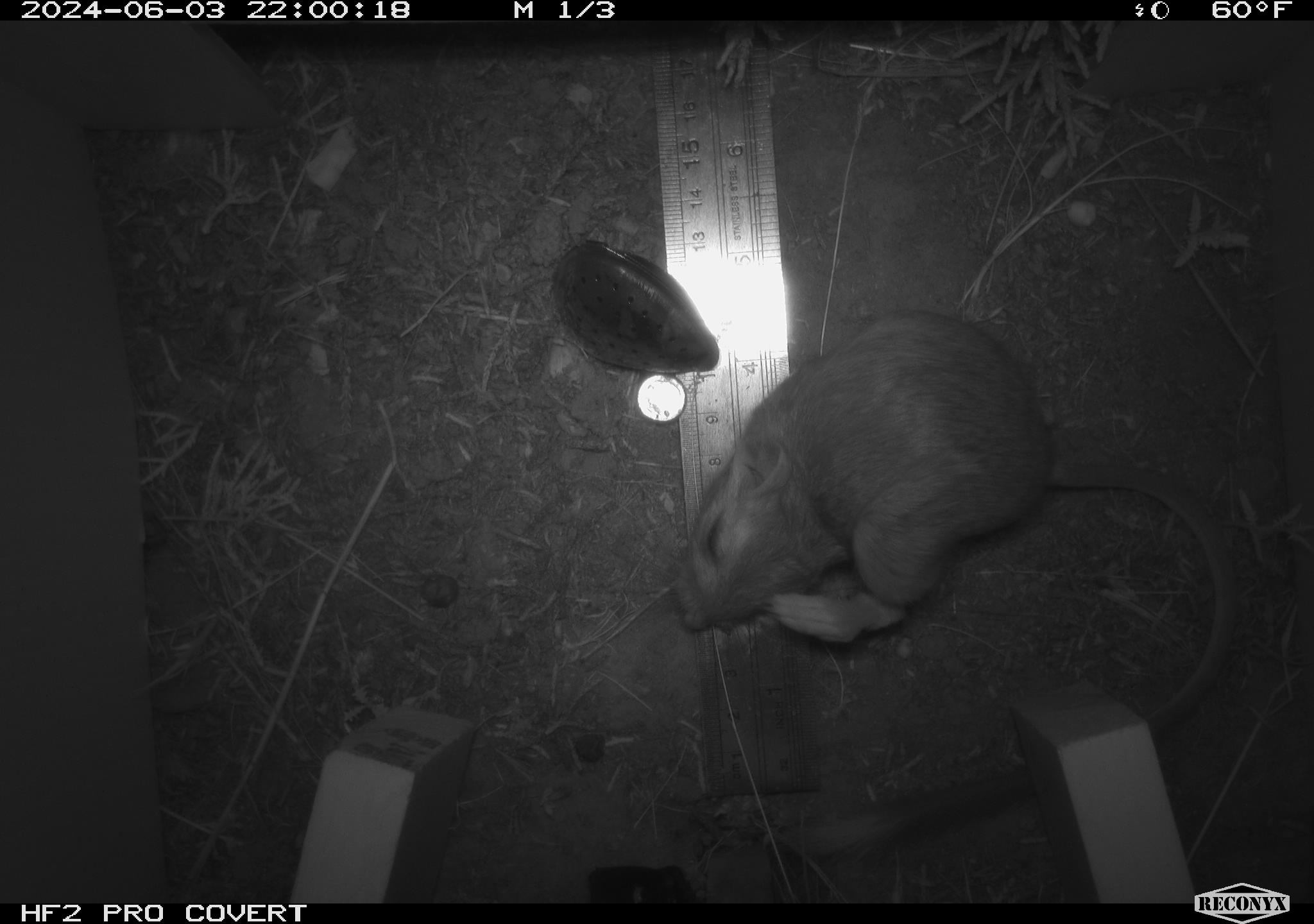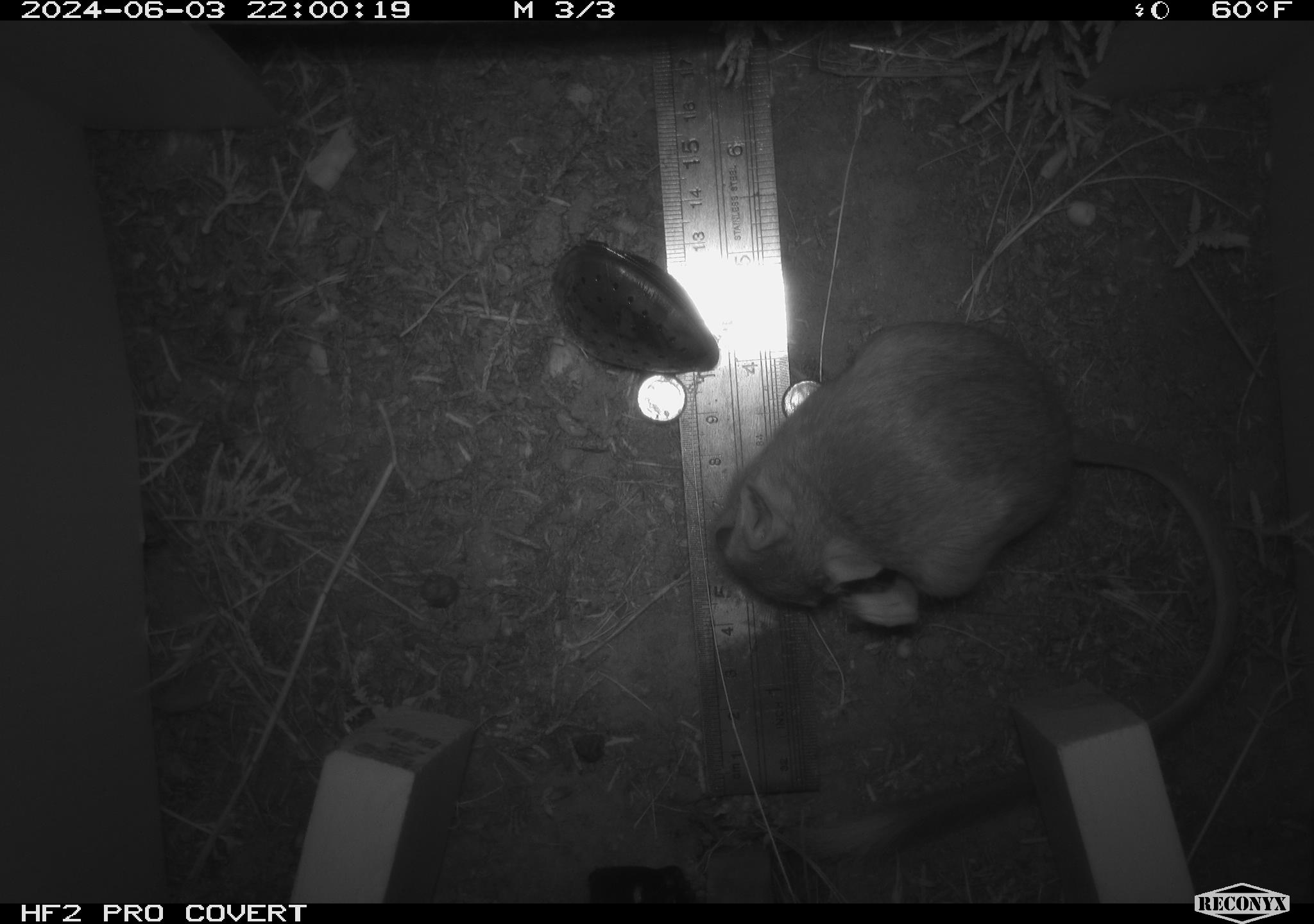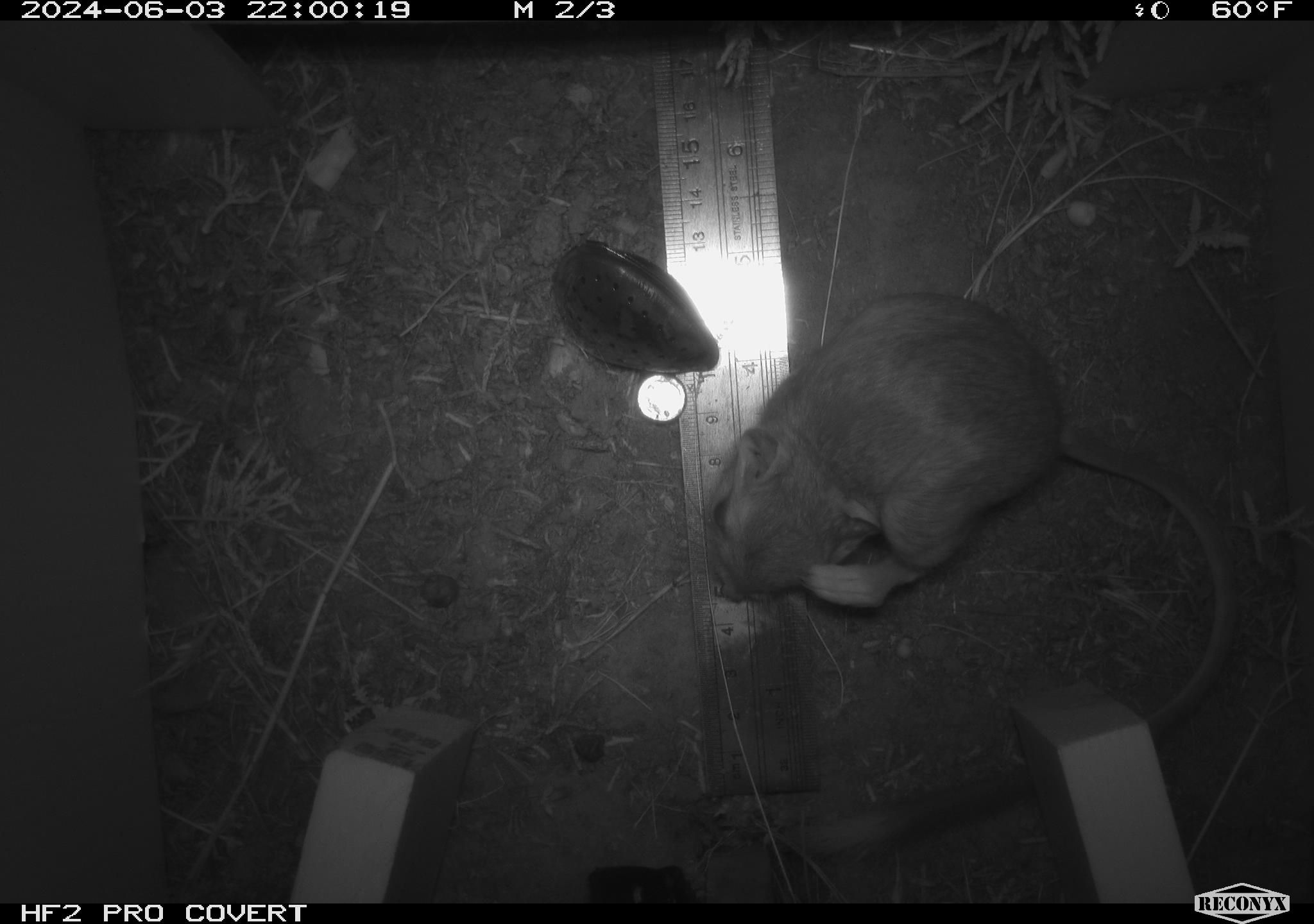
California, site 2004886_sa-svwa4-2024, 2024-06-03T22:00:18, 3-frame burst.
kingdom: Animalia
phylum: Chordata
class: Mammalia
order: Rodentia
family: Heteromyidae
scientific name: Heteromyidae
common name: kangaroo rats and pocket mice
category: heteromyidae family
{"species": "heteromyidae family (kangaroo rats and pocket mice) (Heteromyidae)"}